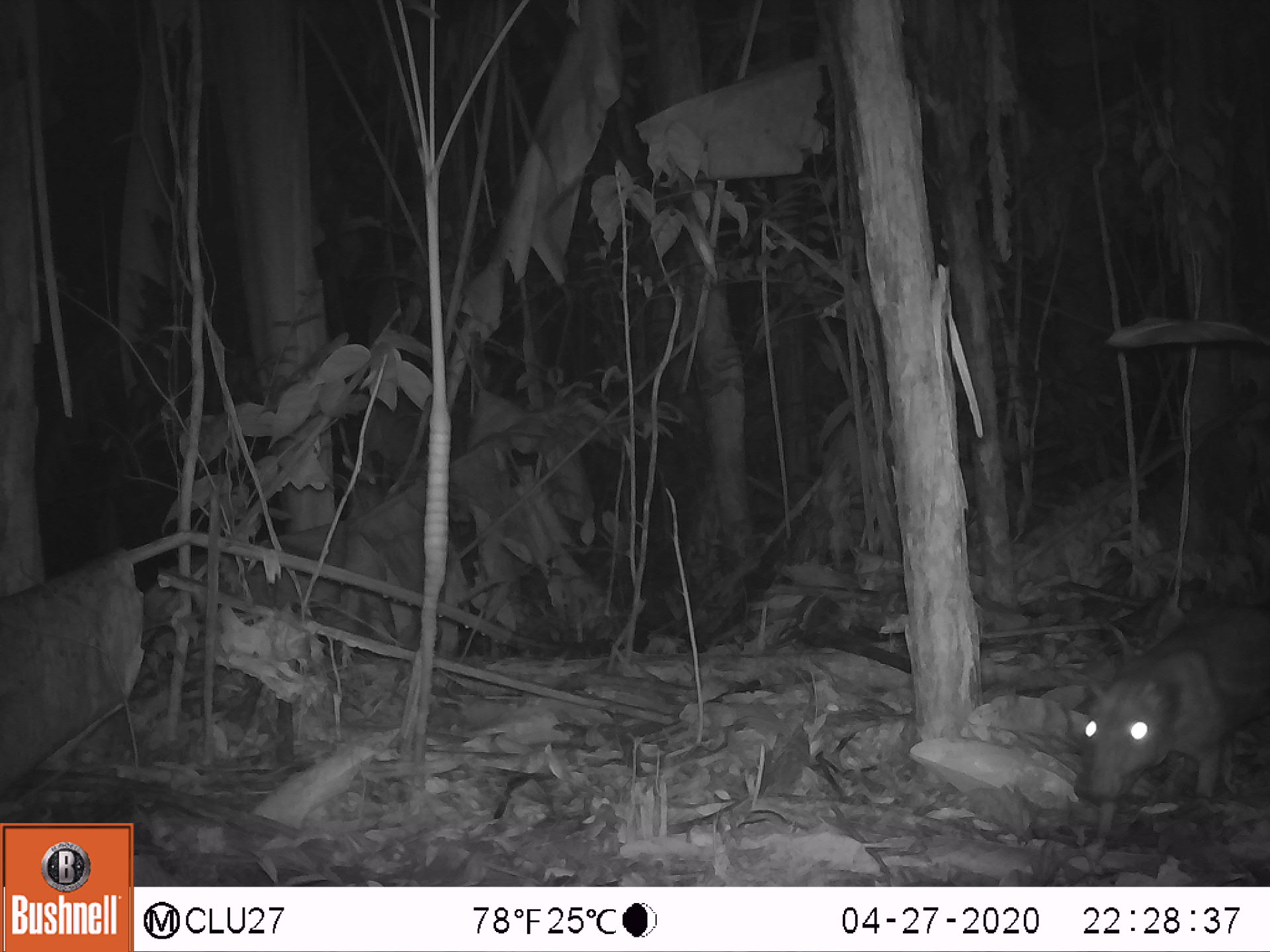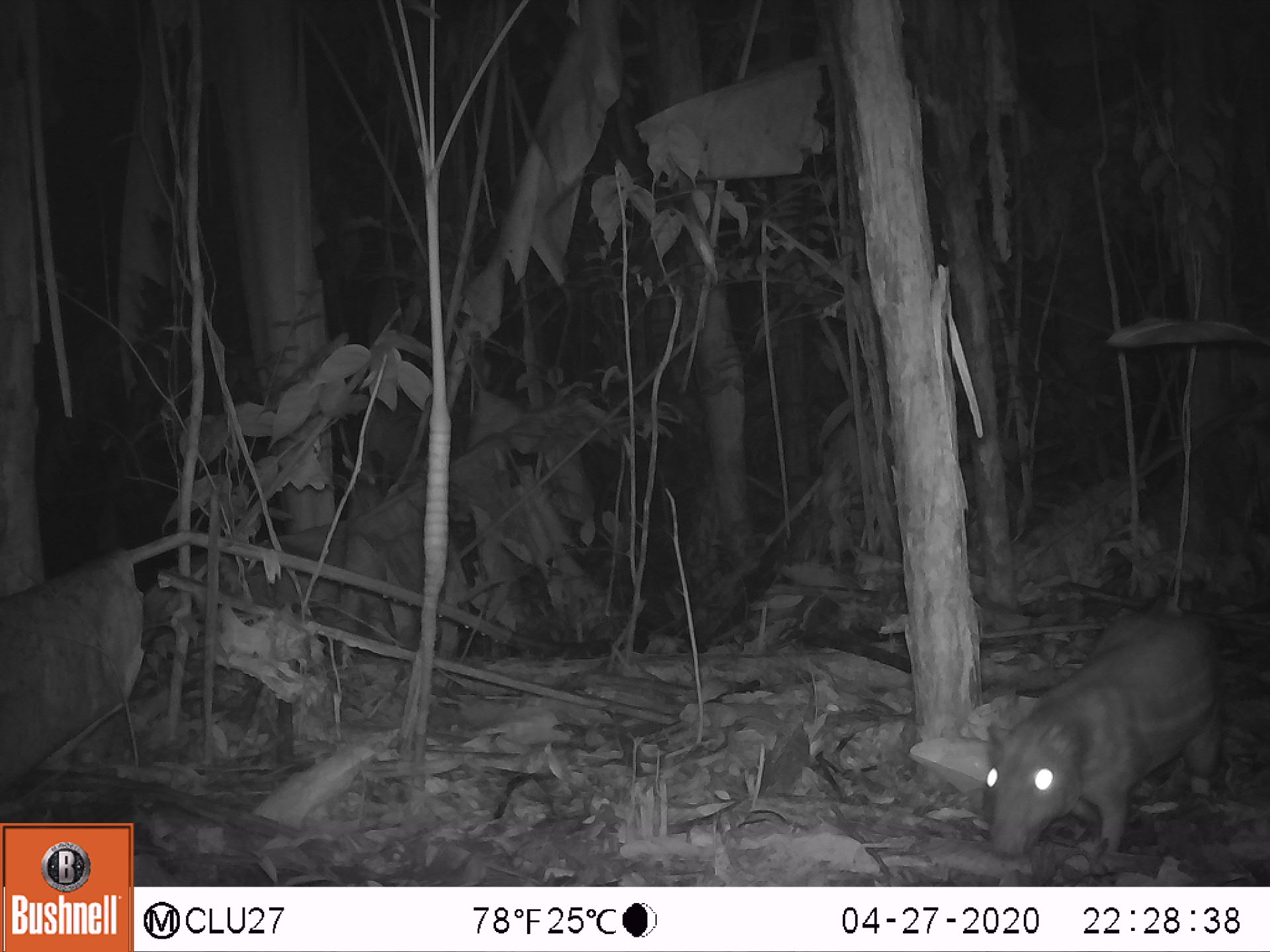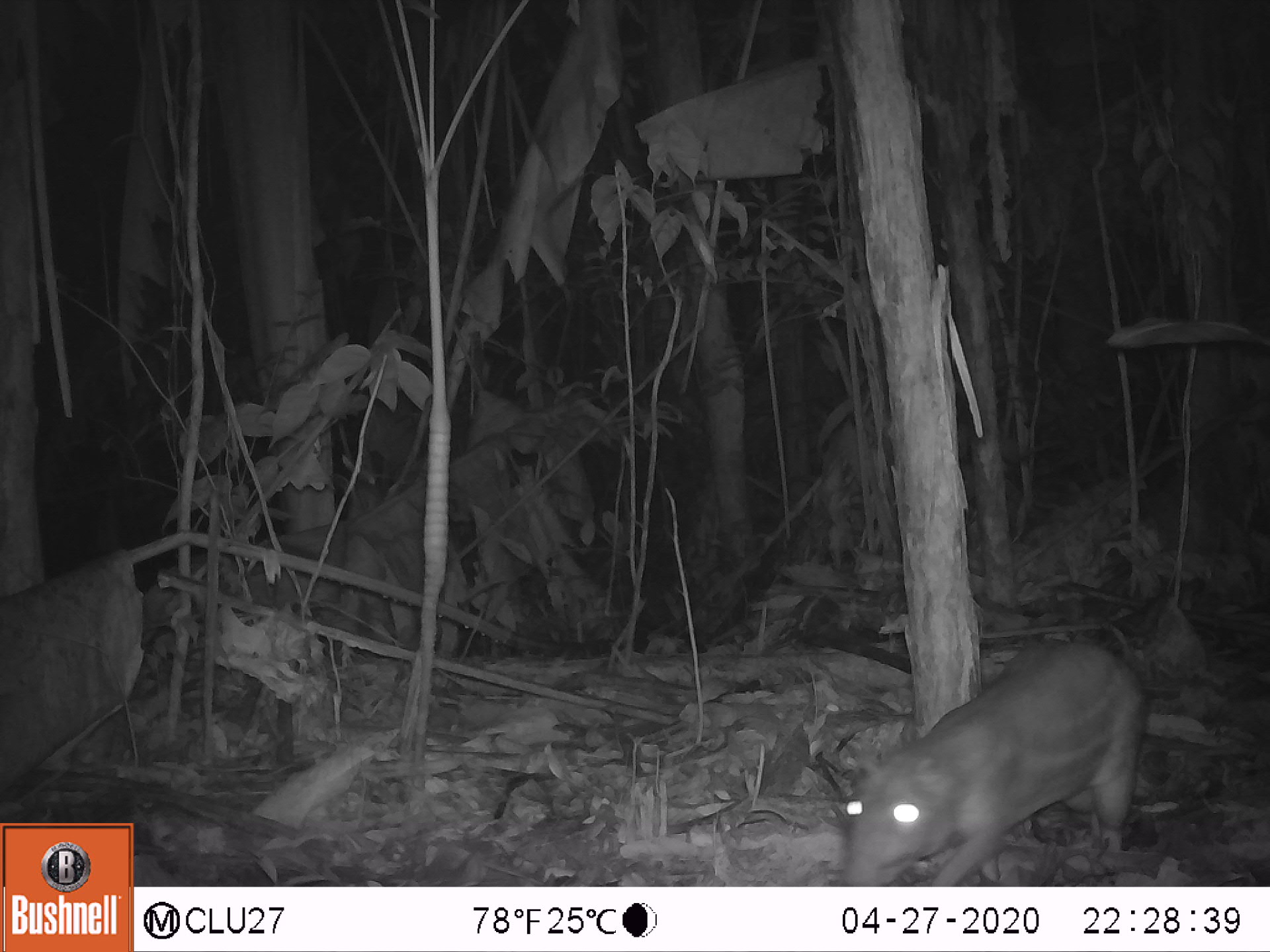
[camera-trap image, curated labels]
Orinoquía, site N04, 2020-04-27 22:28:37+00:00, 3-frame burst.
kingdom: Animalia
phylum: Chordata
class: Mammalia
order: Rodentia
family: Cuniculidae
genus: Cuniculus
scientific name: Cuniculus paca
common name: spotted paca